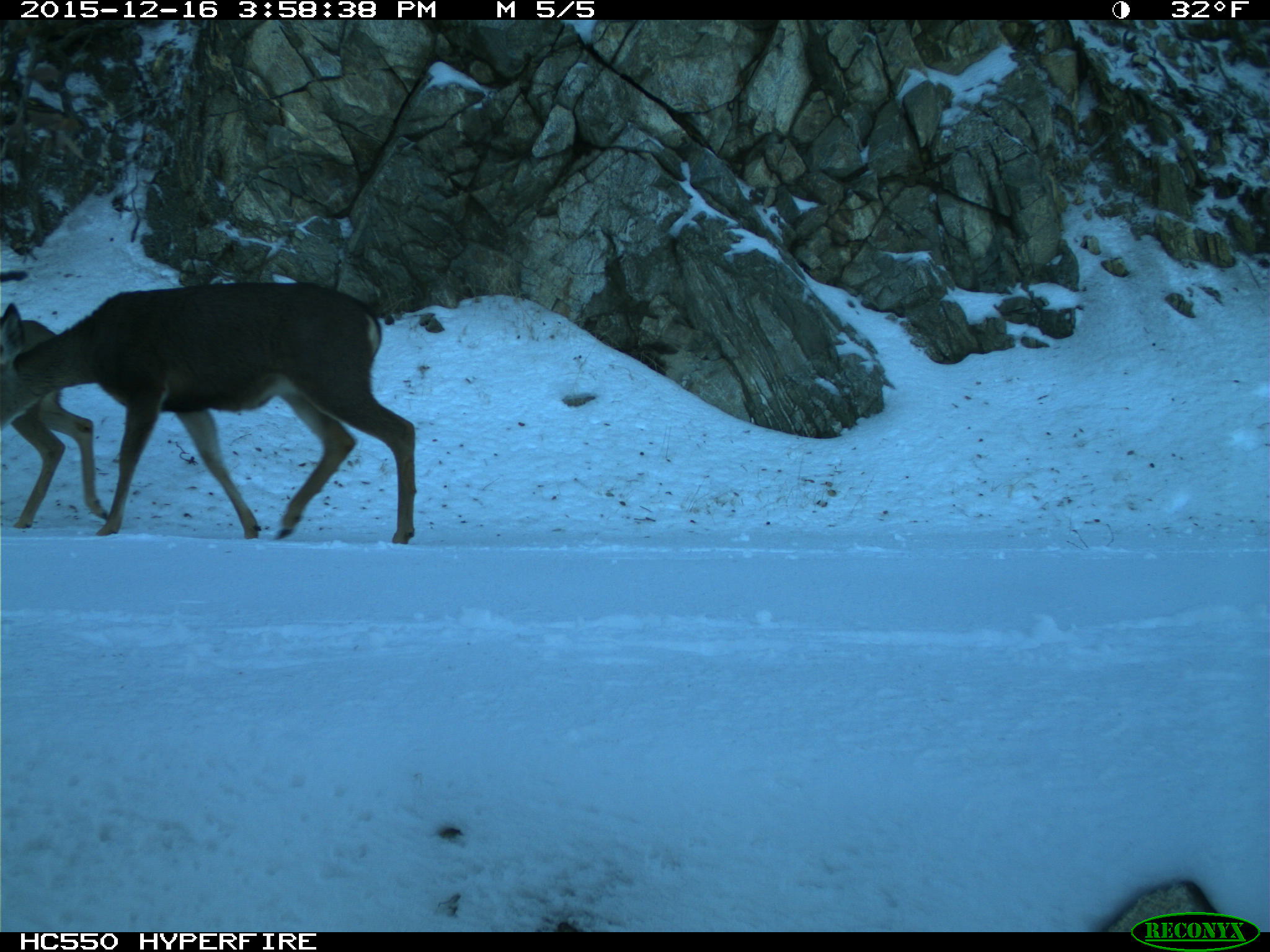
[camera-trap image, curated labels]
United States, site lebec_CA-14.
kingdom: Animalia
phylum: Chordata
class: Mammalia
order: Artiodactyla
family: Cervidae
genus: Odocoileus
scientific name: Odocoileus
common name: deer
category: unidentified deer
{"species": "unidentified deer (deer) (Odocoileus)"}